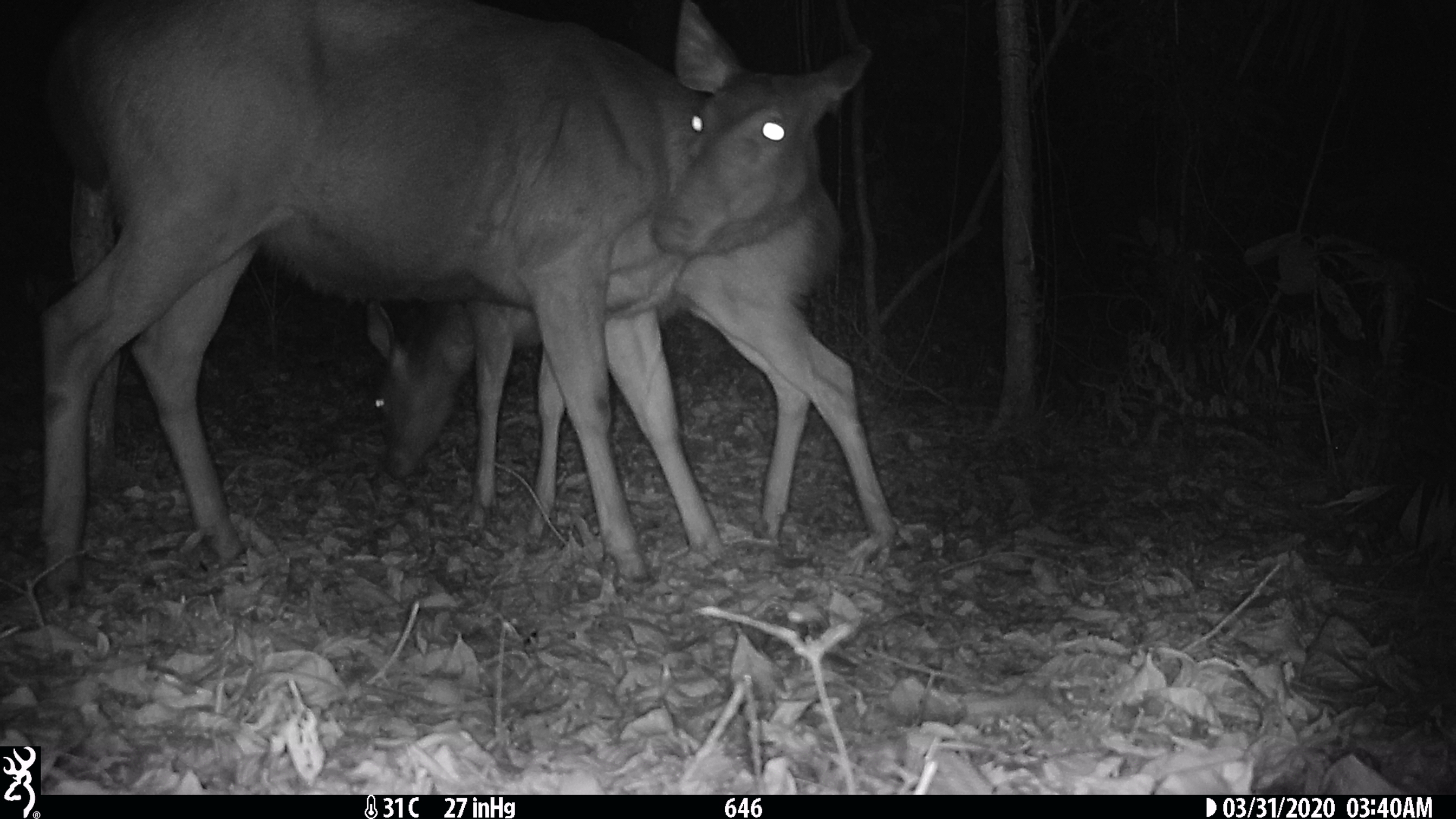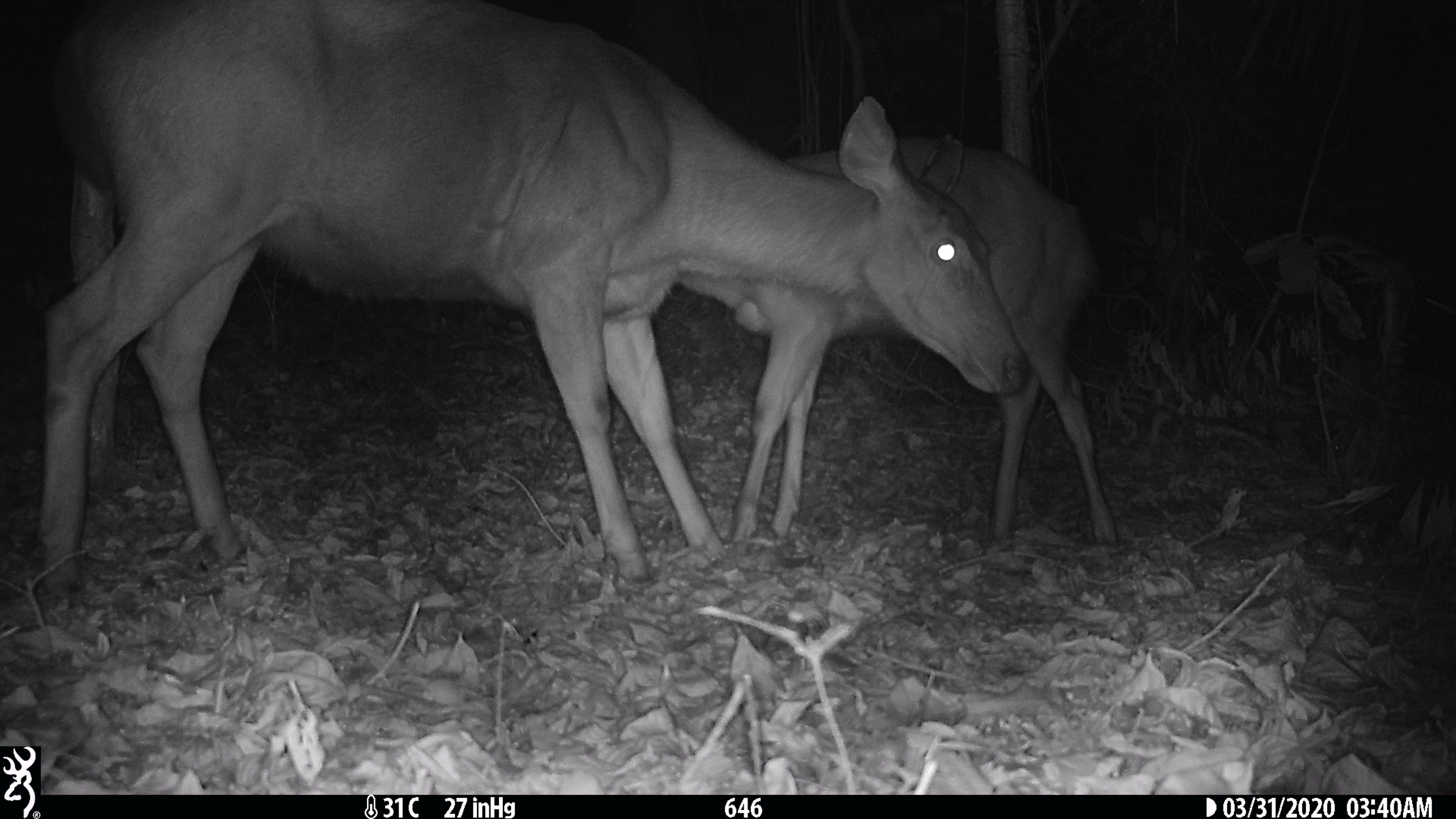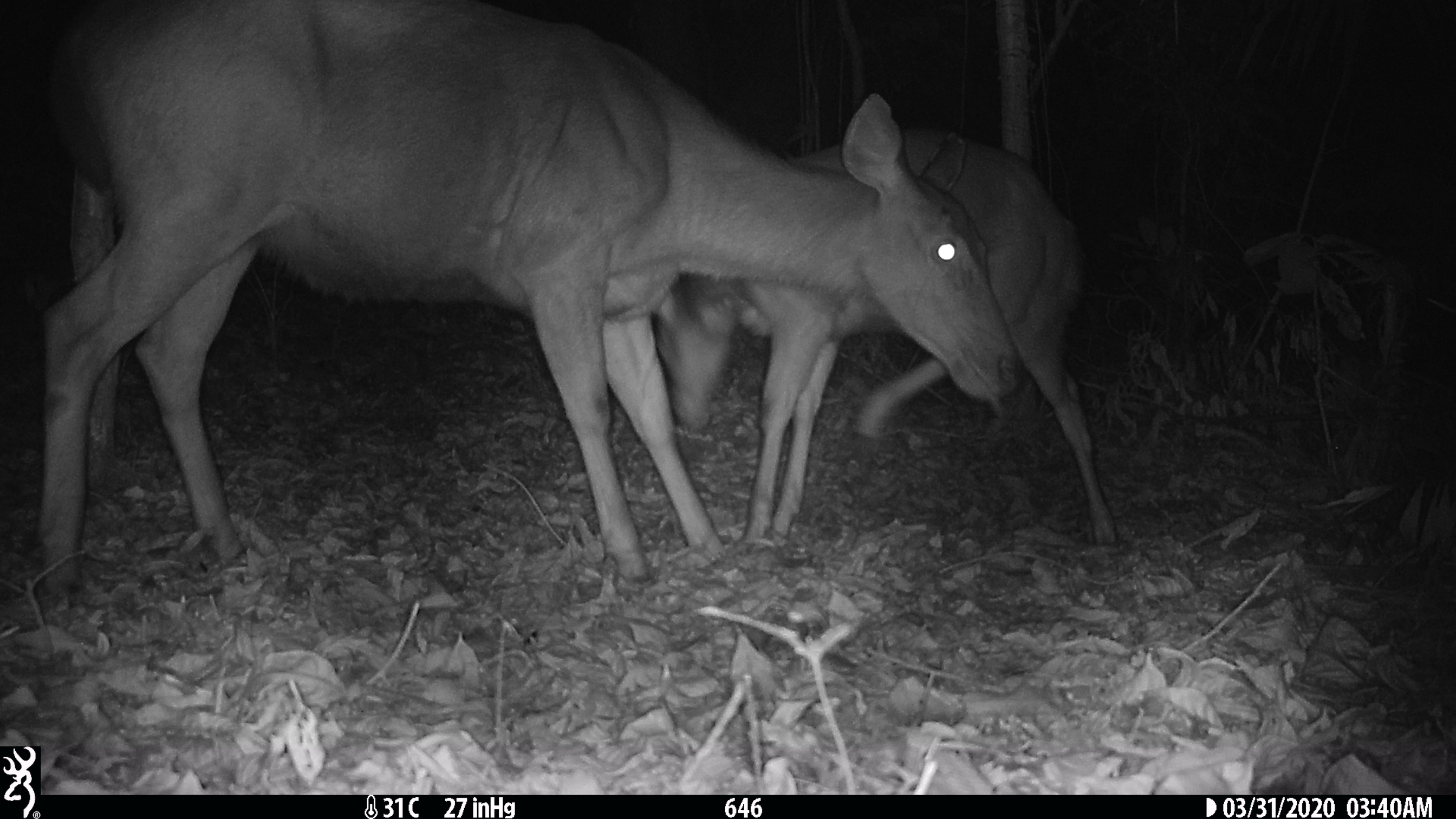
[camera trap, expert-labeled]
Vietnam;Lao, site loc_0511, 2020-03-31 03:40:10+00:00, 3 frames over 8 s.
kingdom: Animalia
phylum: Chordata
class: Mammalia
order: Artiodactyla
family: Cervidae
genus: Rusa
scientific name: Rusa unicolor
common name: sambar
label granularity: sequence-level